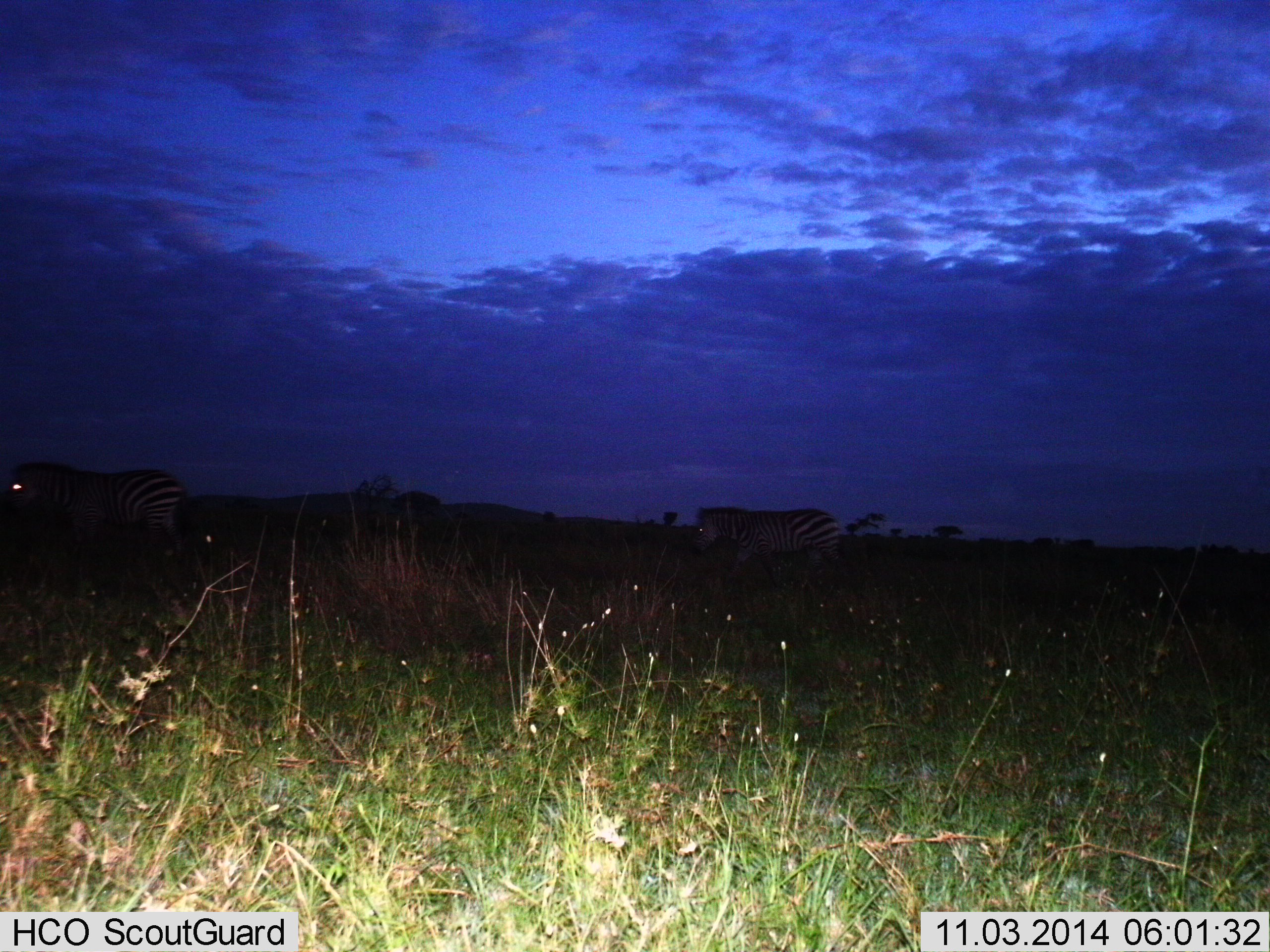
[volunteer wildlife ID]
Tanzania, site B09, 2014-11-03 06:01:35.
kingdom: Animalia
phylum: Chordata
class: Mammalia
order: Perissodactyla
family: Equidae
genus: Equus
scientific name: Equus quagga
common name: plains zebra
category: zebra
Zebra (plains zebra) (Equus quagga), count 2. Behavior (volunteer vote fractions): standing 10%, resting 20%, moving 70%, interacting 0%. Young present (vote fraction): 0%. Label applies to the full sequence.